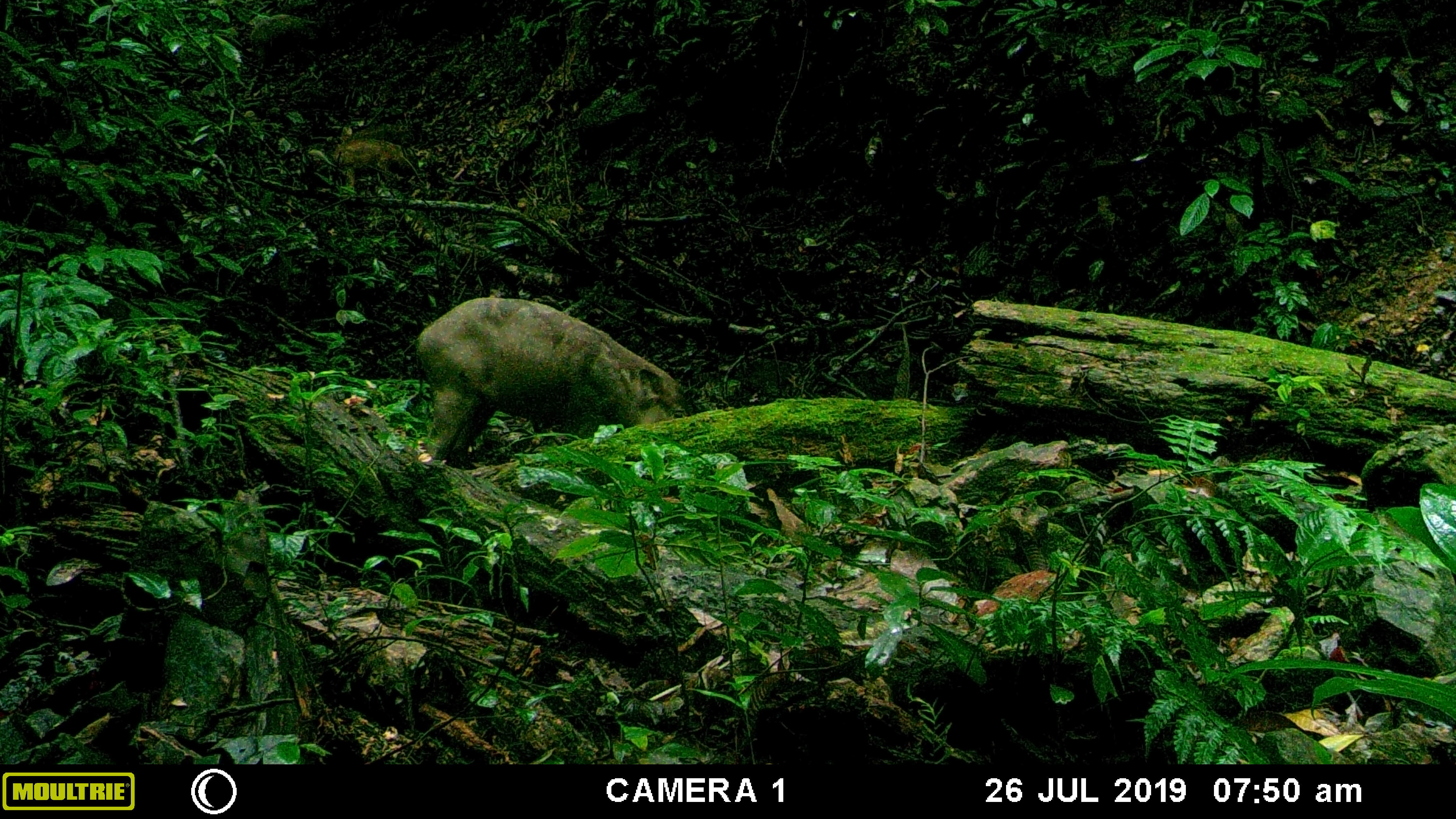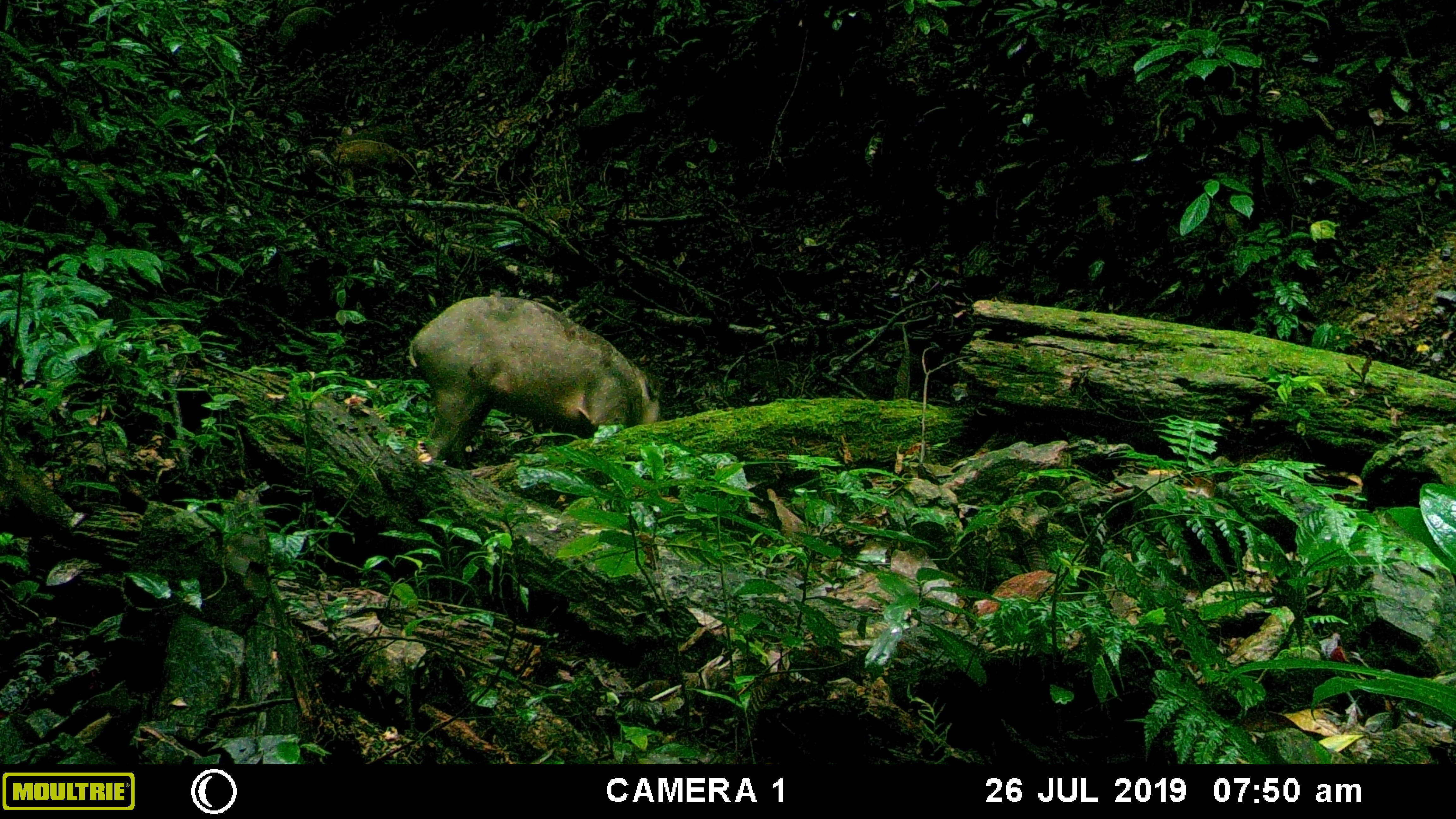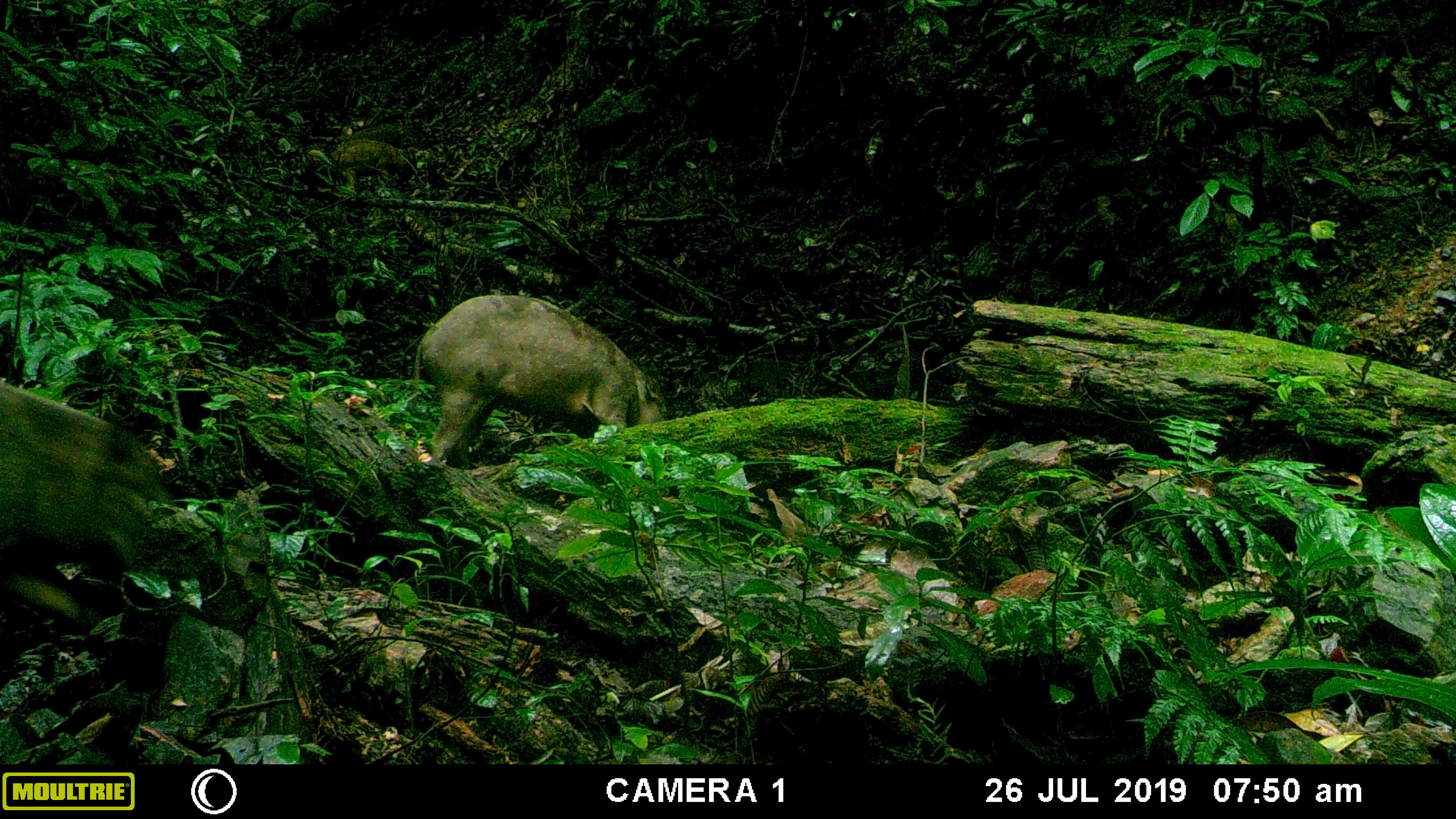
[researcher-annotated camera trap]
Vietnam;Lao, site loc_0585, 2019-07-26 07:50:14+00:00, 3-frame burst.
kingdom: Animalia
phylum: Chordata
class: Mammalia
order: Artiodactyla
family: Suidae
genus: Sus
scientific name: Sus scrofa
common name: eurasian wild pig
Eurasian wild pig (Sus scrofa). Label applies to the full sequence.